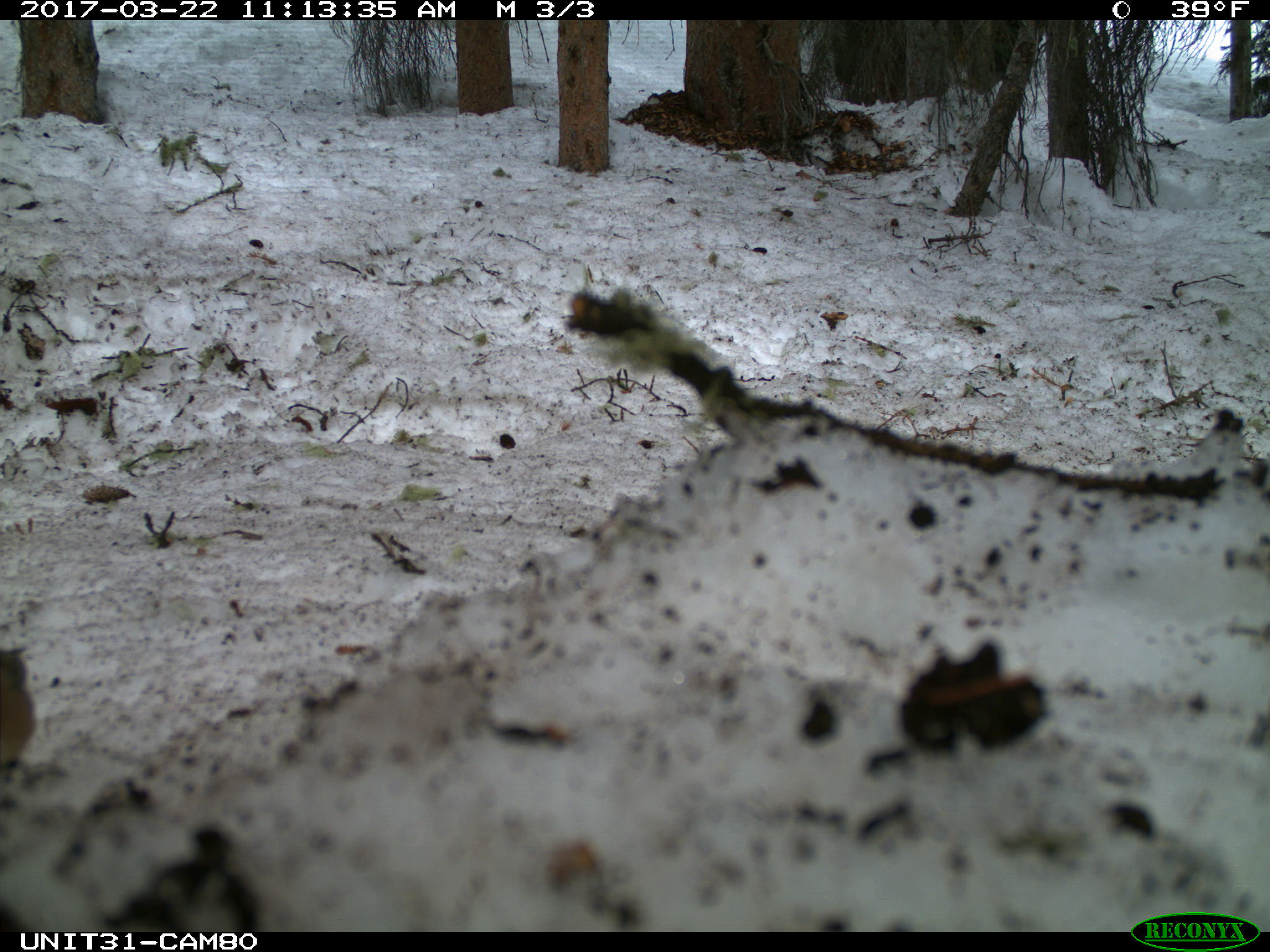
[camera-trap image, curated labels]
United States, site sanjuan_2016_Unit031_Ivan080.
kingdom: Animalia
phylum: Chordata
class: Aves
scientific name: Aves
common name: birds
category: unidentified bird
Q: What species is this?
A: Unidentified bird (birds) (Aves).